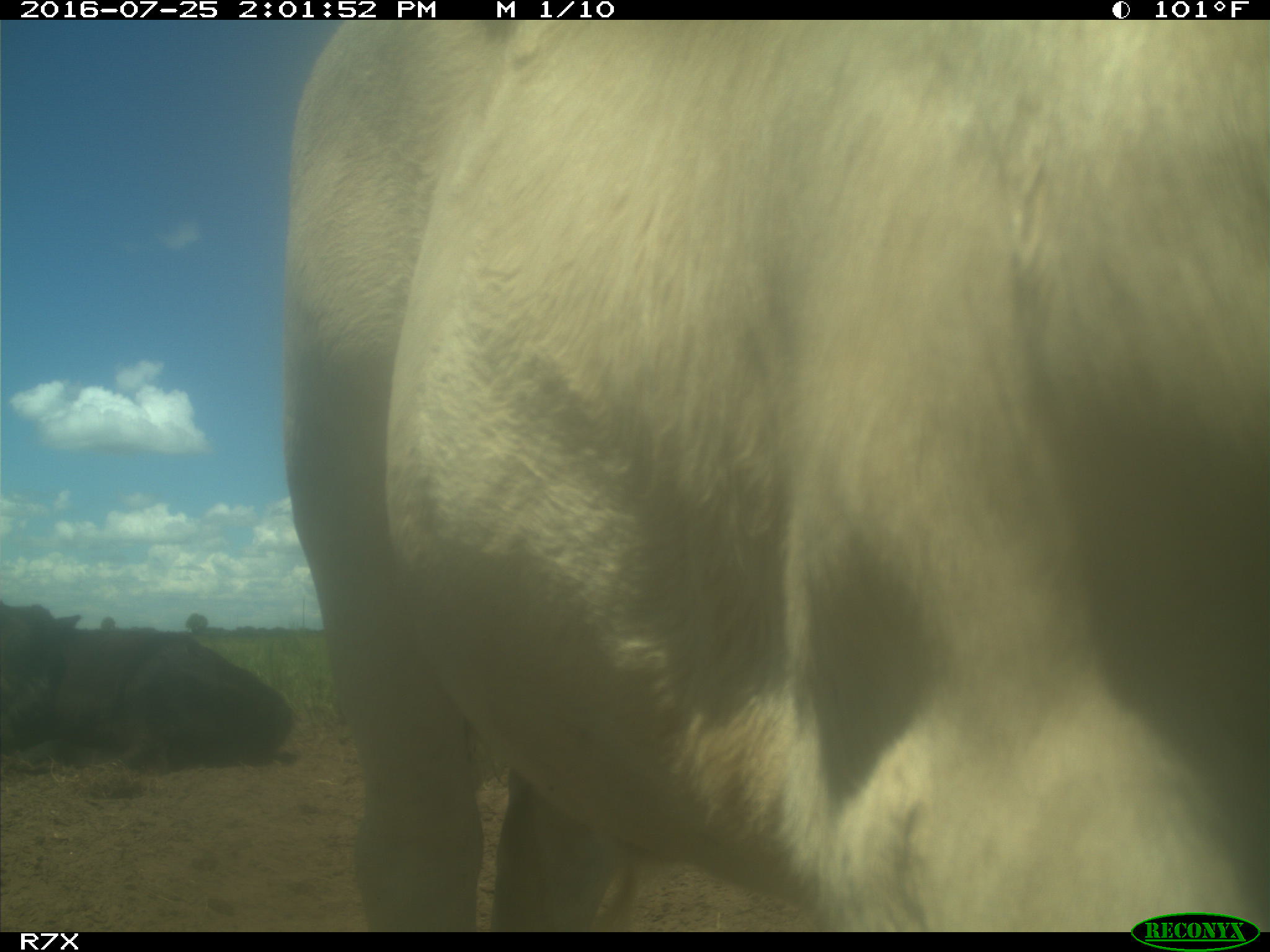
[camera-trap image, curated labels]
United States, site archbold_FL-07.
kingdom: Animalia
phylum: Chordata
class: Mammalia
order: Artiodactyla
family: Bovidae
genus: Bos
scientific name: Bos taurus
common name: domestic cow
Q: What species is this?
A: Bos taurus (domestic cow).